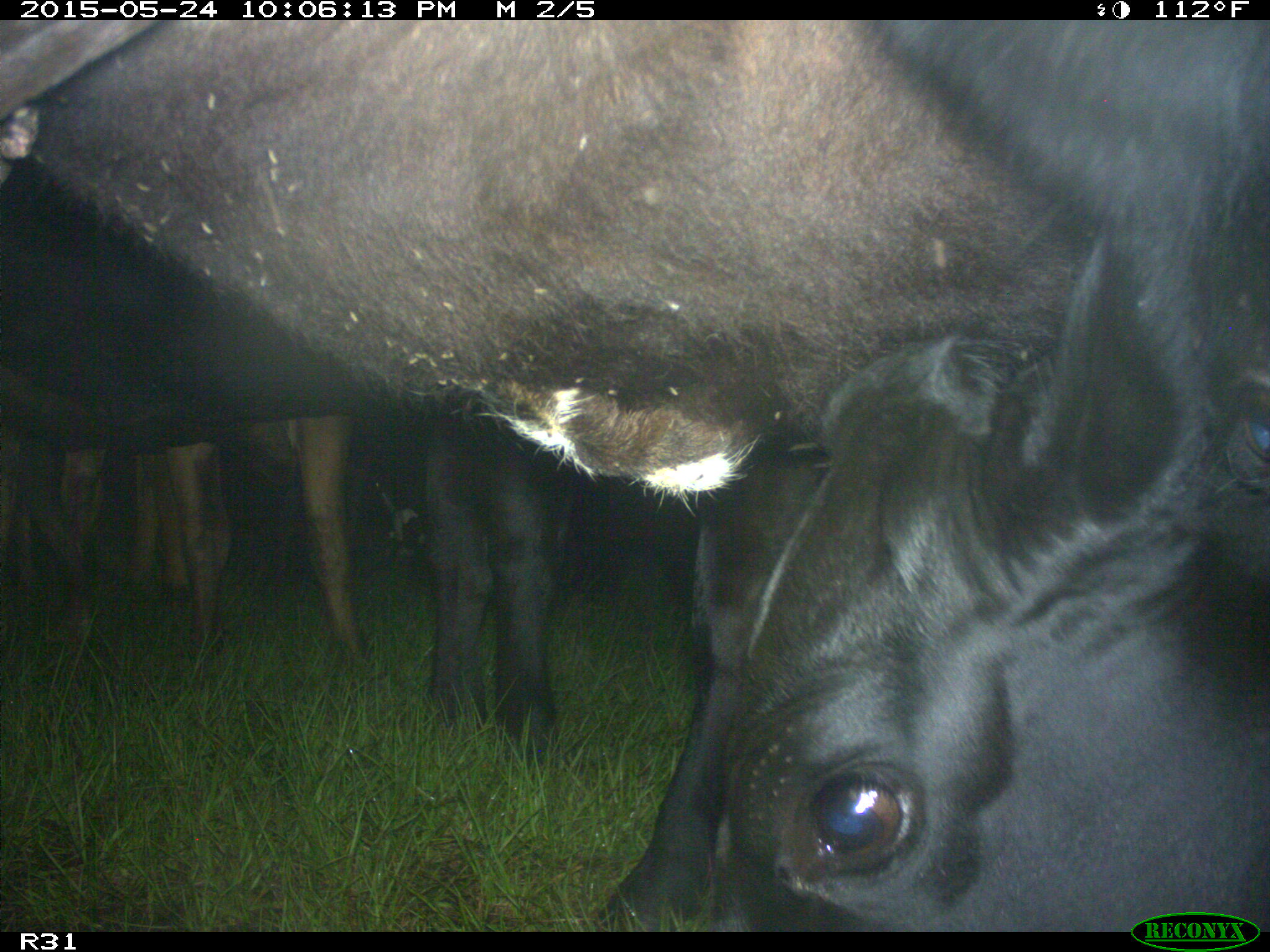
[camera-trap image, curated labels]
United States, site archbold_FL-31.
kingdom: Animalia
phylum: Chordata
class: Mammalia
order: Artiodactyla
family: Bovidae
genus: Bos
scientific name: Bos taurus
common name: domestic cow